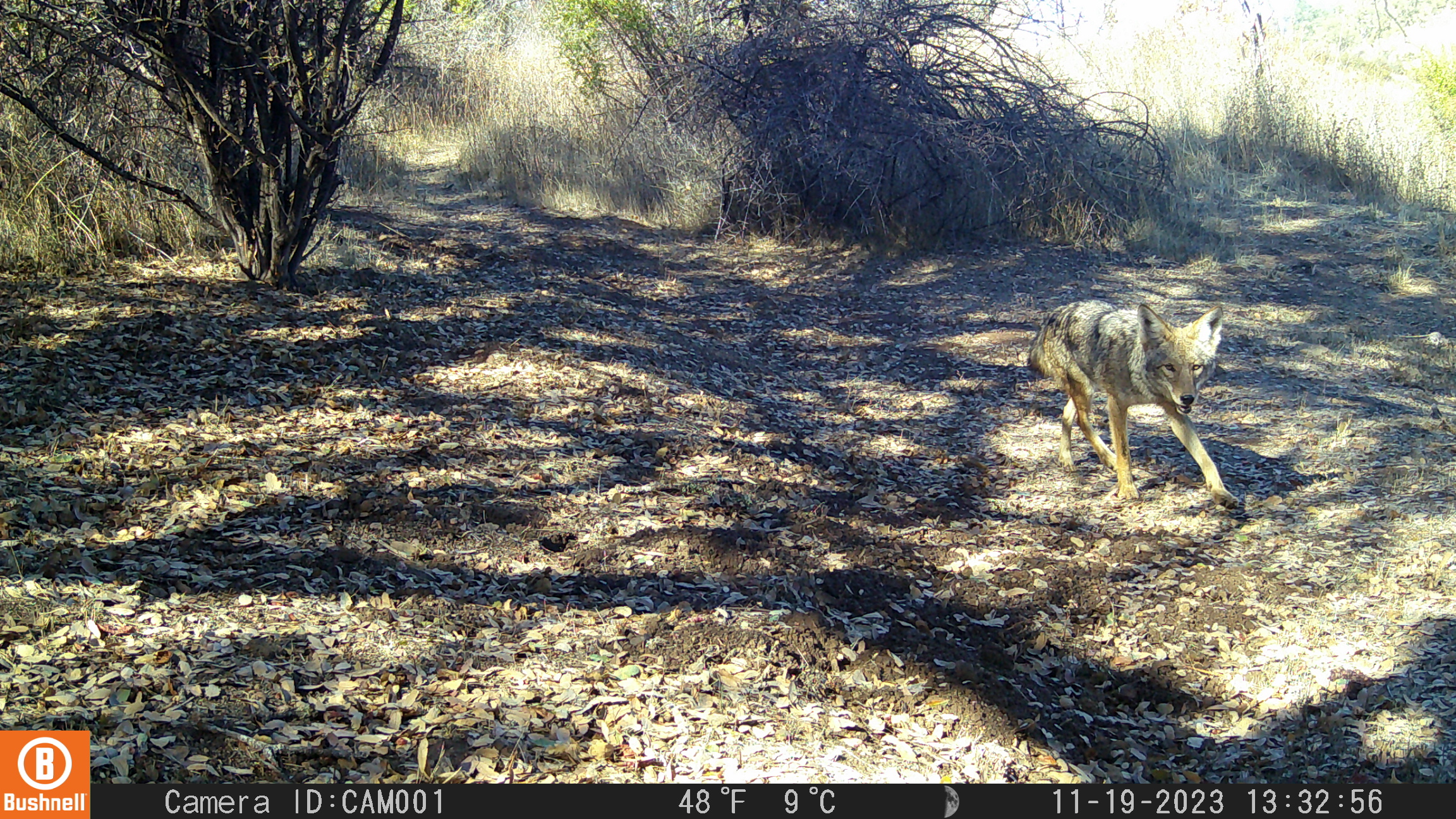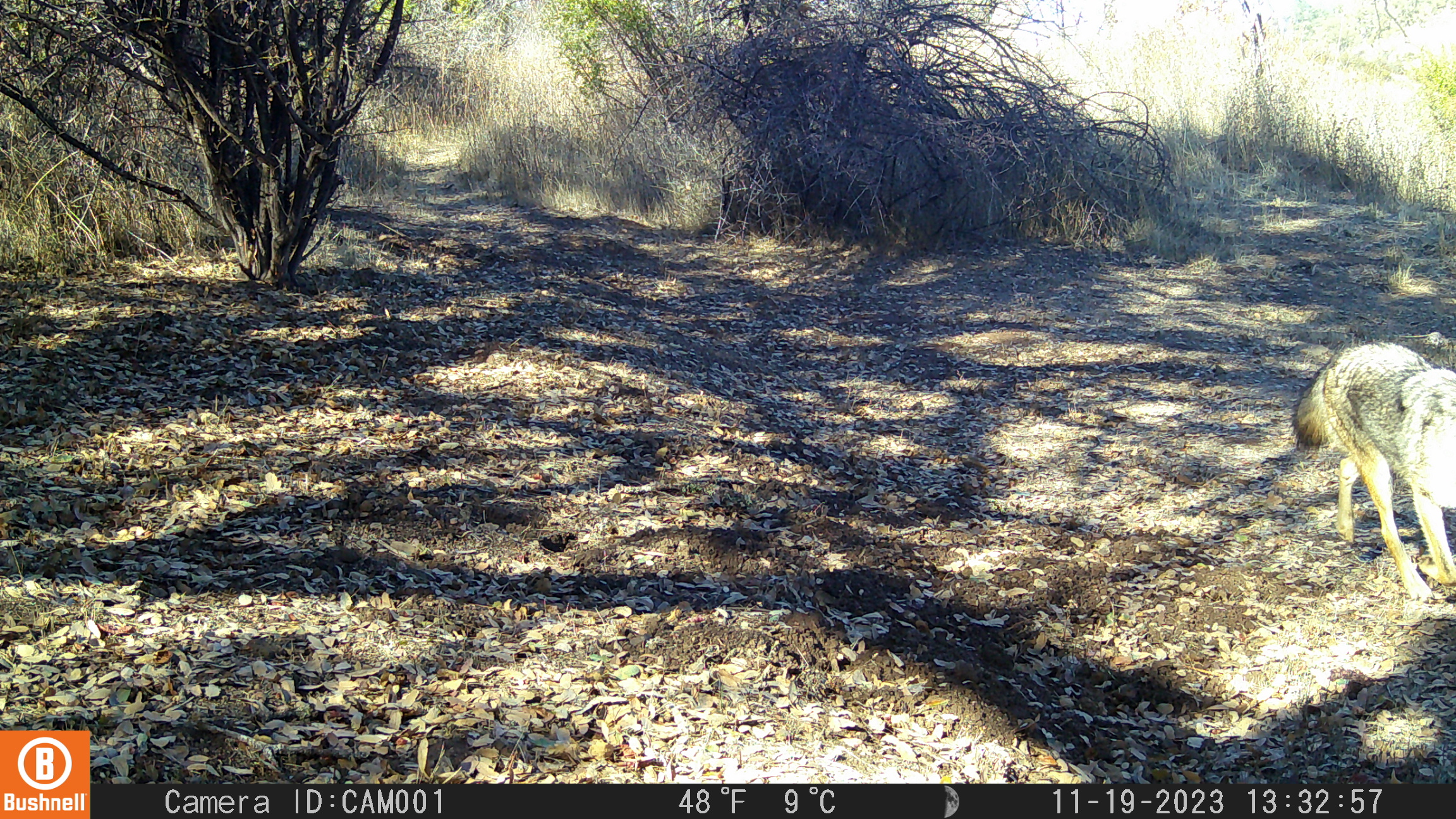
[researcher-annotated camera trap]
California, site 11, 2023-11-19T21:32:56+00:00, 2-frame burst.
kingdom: Animalia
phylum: Chordata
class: Mammalia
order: Carnivora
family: Canidae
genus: Canis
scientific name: Canis latrans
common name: coyote